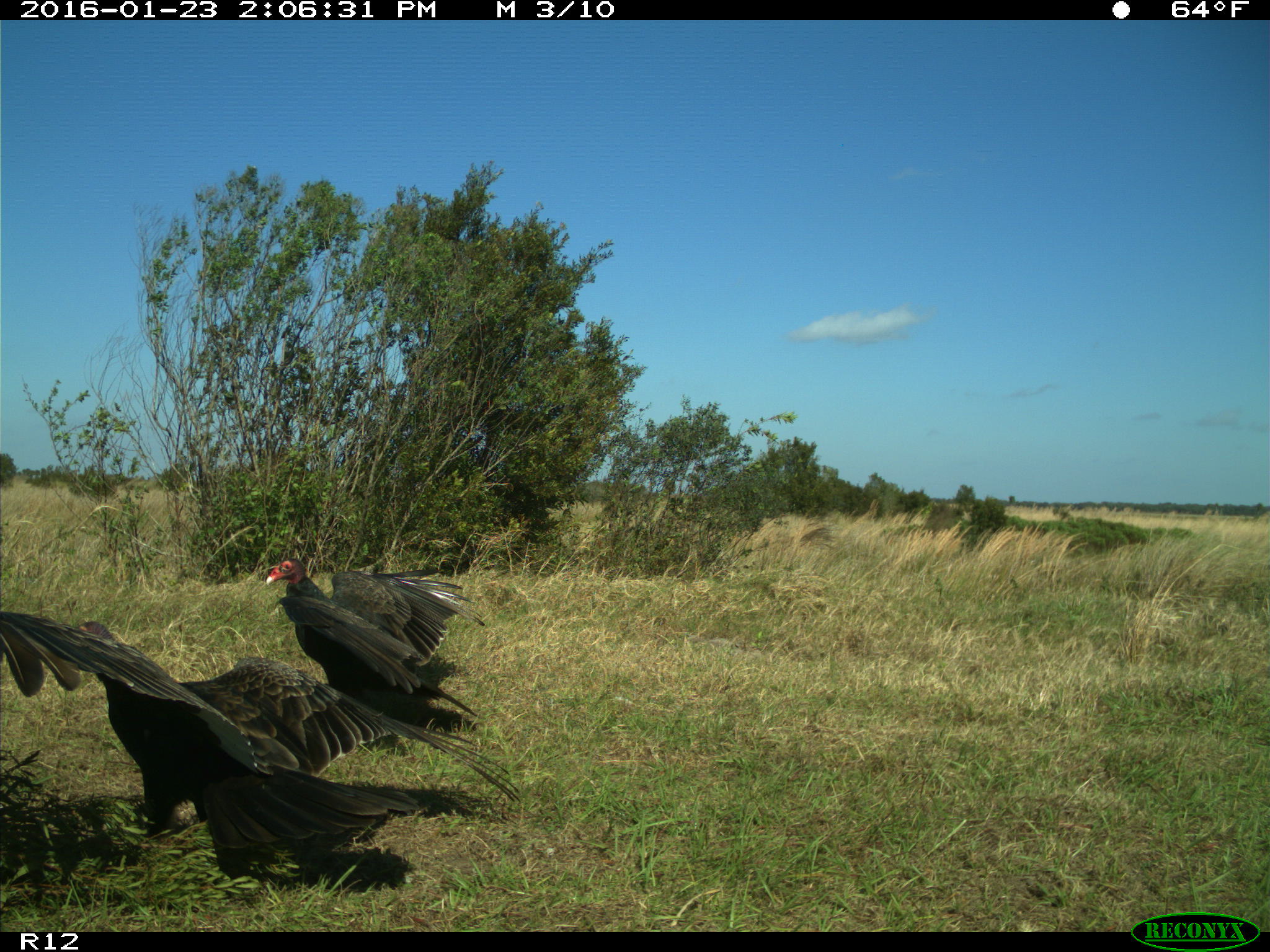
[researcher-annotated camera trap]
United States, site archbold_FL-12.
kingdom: Animalia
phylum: Chordata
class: Aves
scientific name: Aves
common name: birds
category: unidentified bird